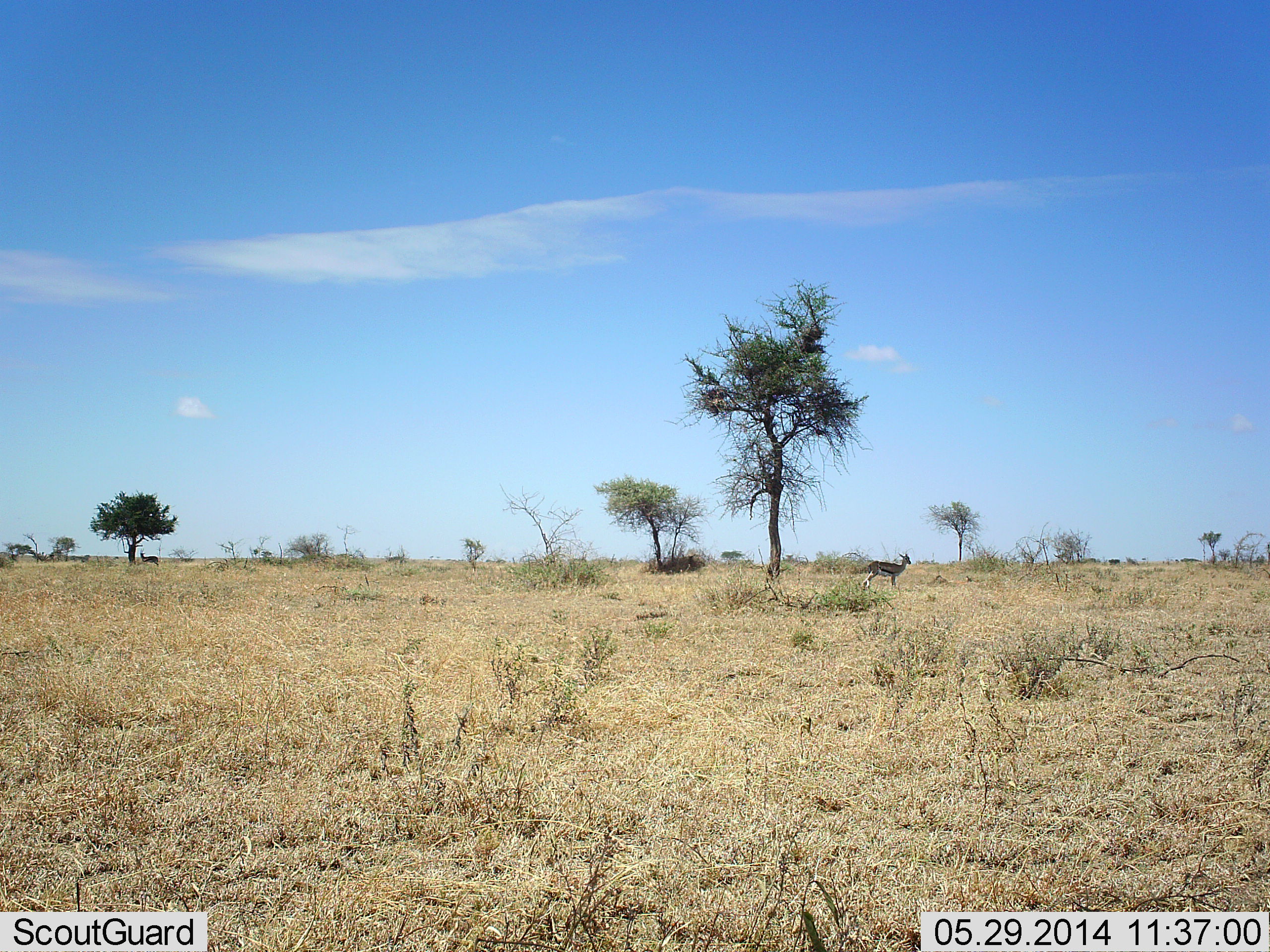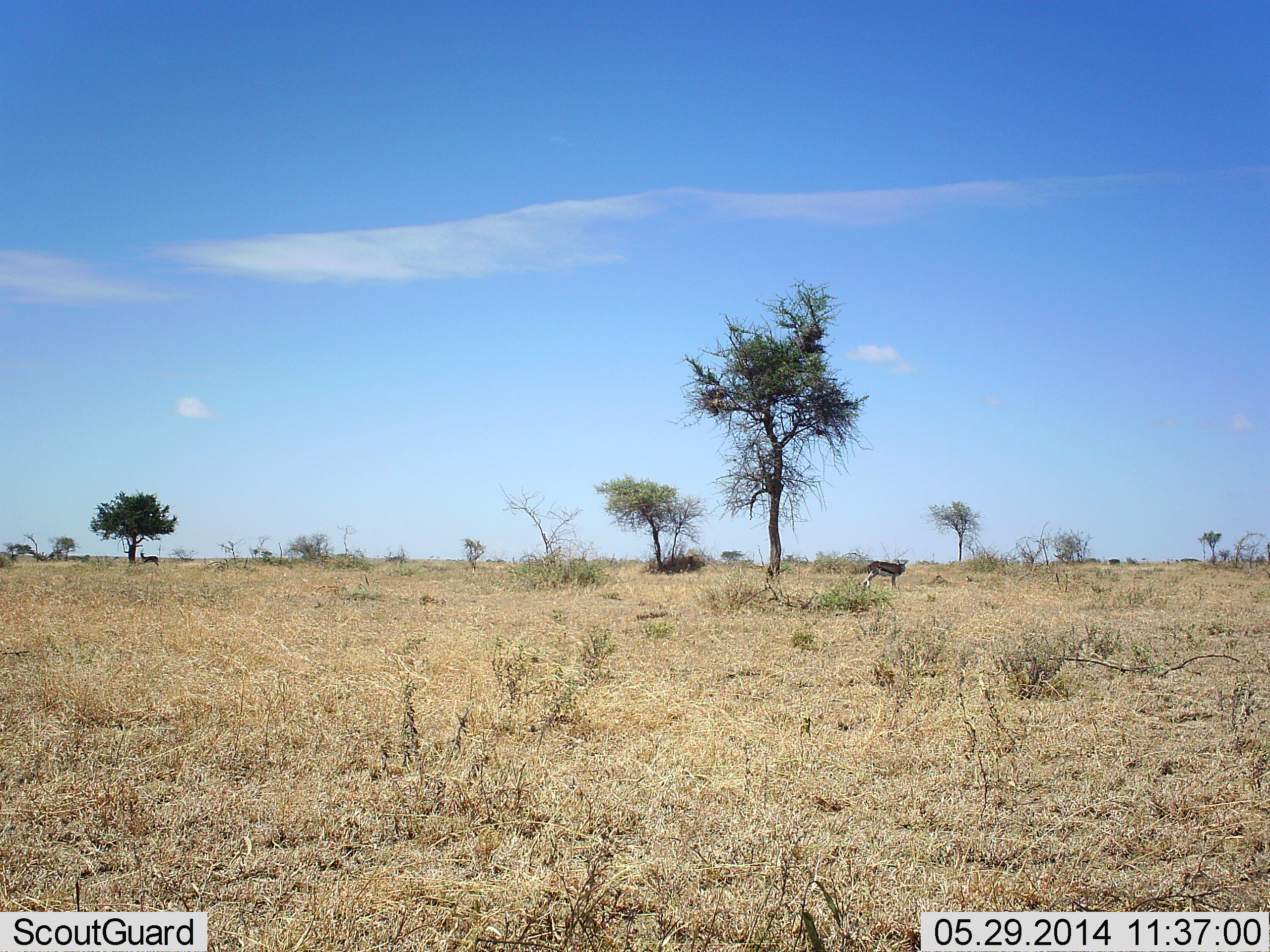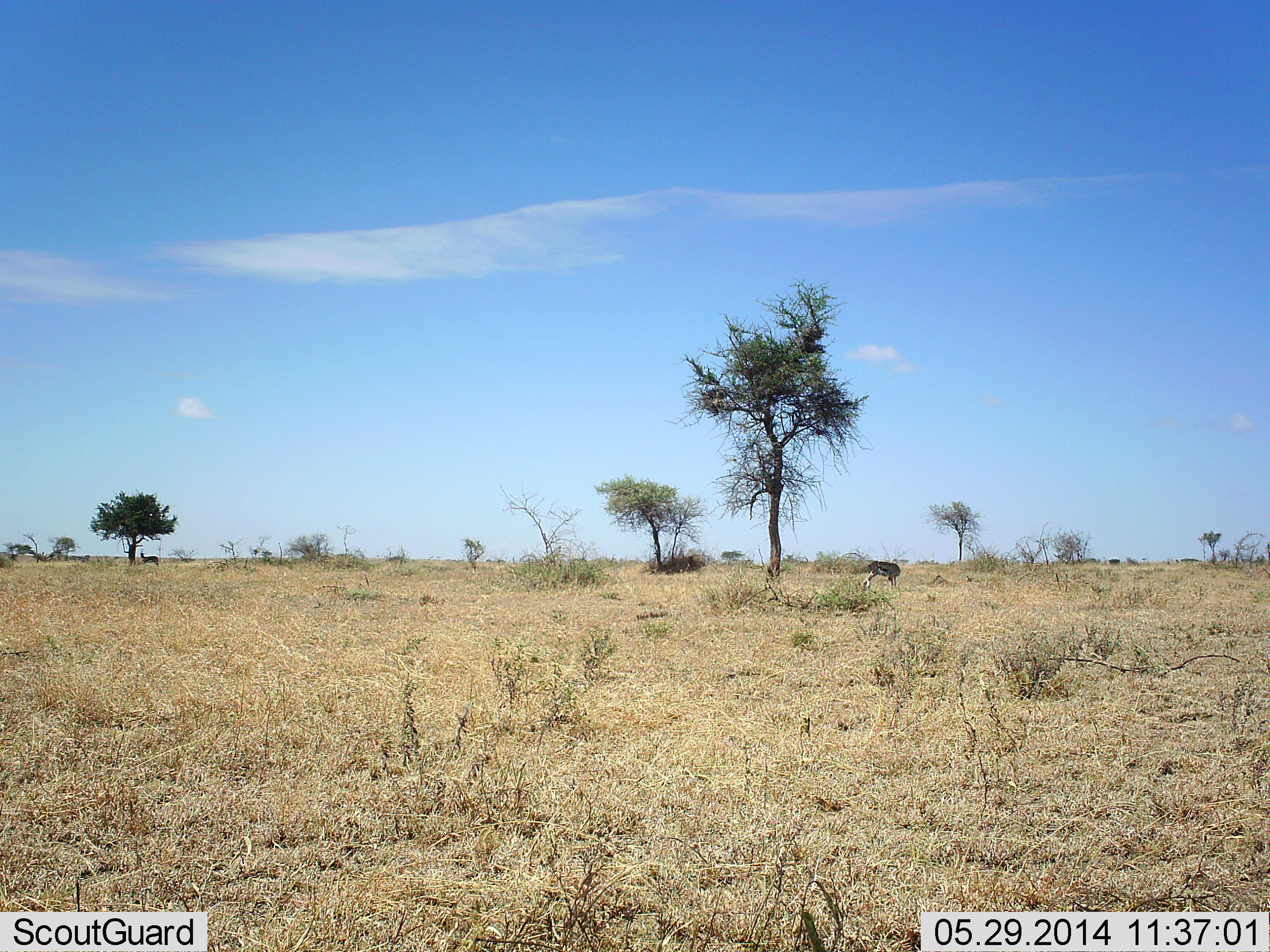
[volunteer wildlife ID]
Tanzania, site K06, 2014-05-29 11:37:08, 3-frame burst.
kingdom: Animalia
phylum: Chordata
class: Mammalia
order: Artiodactyla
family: Bovidae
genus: Eudorcas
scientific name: Eudorcas thomsonii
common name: thomson's gazelle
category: gazellethomsons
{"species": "gazellethomsons (thomson's gazelle) (Eudorcas thomsonii)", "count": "2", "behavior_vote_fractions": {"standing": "100%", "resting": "0%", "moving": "0%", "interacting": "0%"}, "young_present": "0%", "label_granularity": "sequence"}